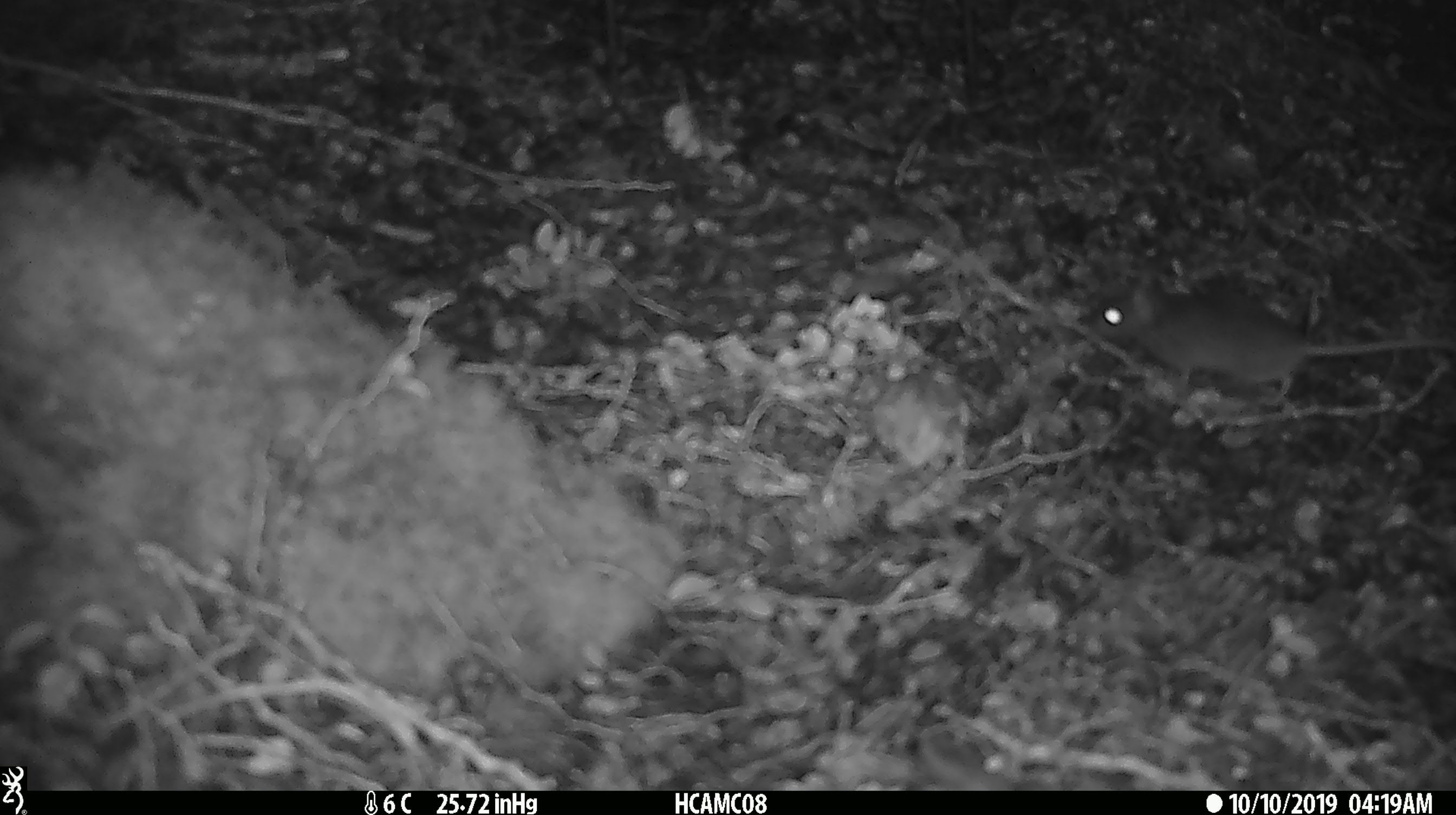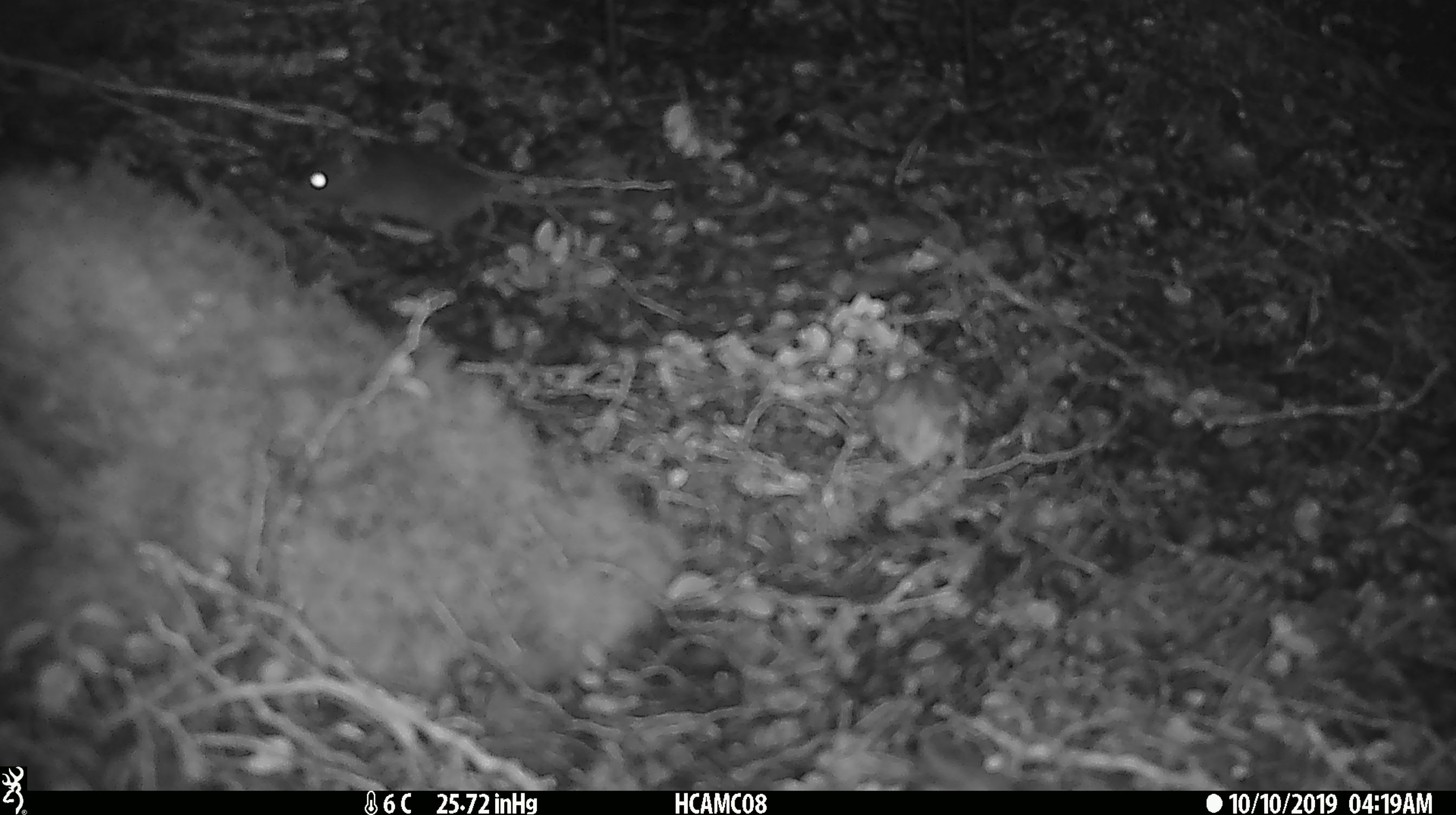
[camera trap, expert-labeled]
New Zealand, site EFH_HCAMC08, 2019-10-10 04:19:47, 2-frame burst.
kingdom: Animalia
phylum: Chordata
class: Mammalia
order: Rodentia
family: Muridae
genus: Mus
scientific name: Mus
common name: mouse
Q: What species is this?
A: Mouse (Mus).